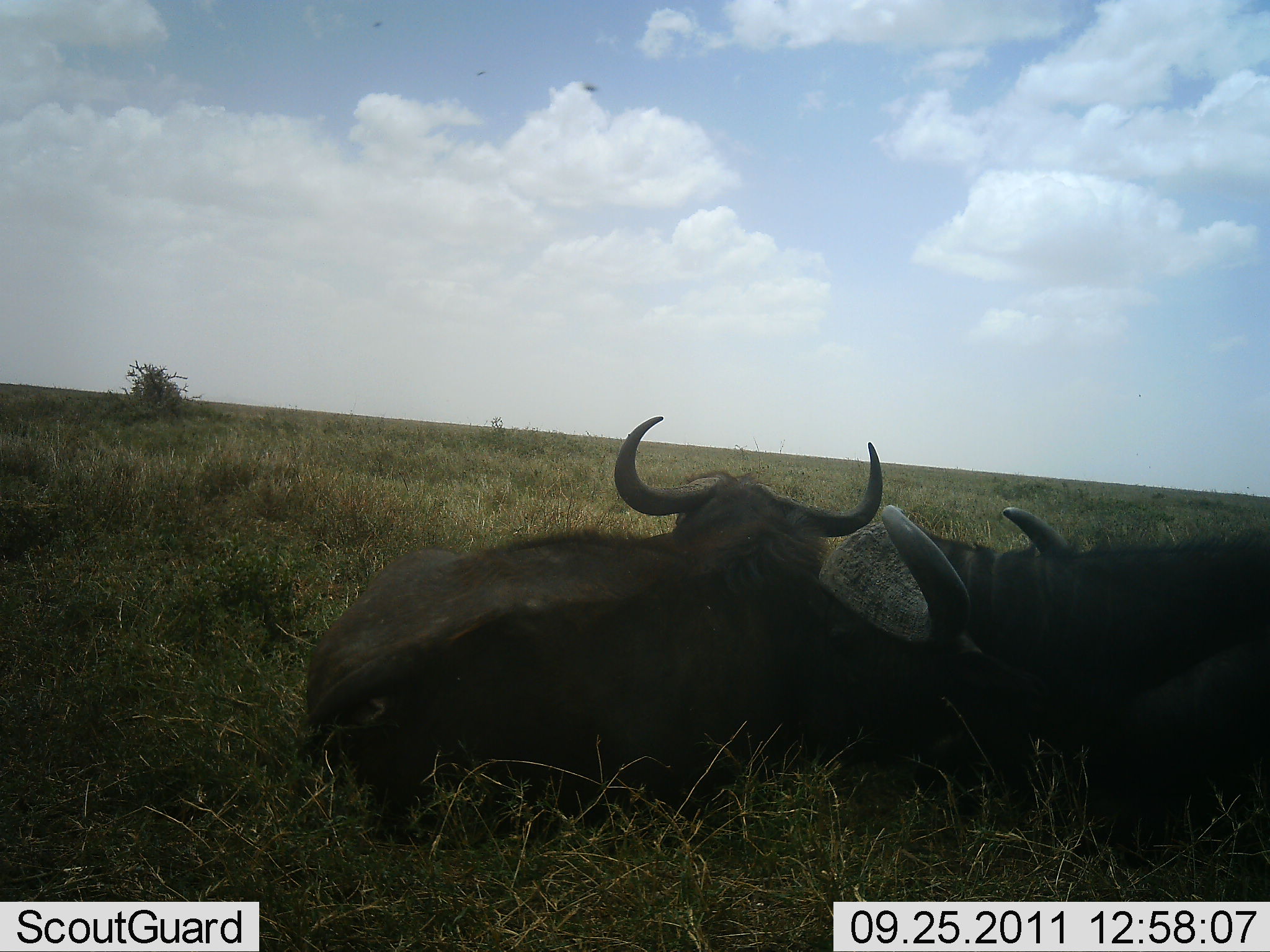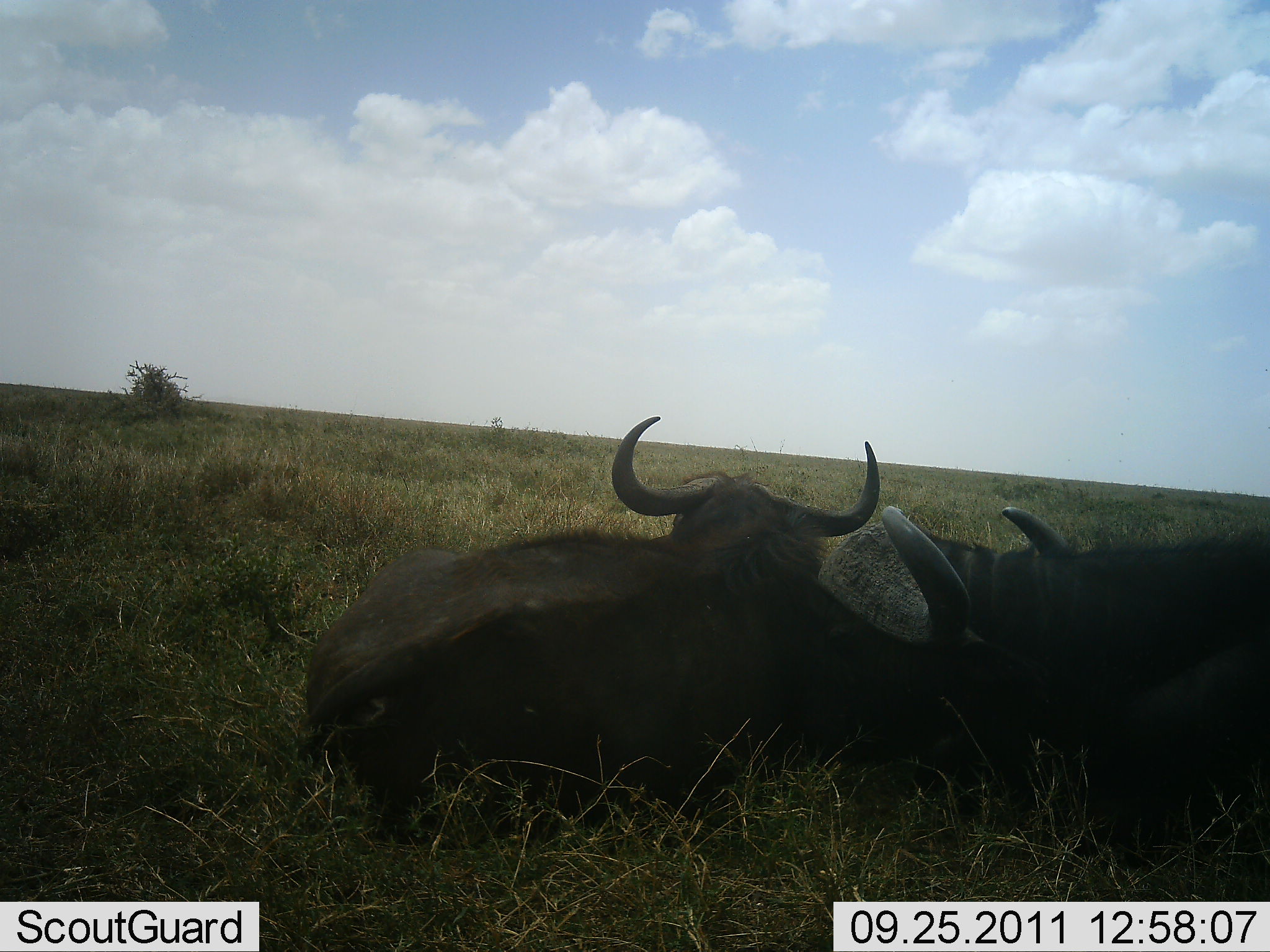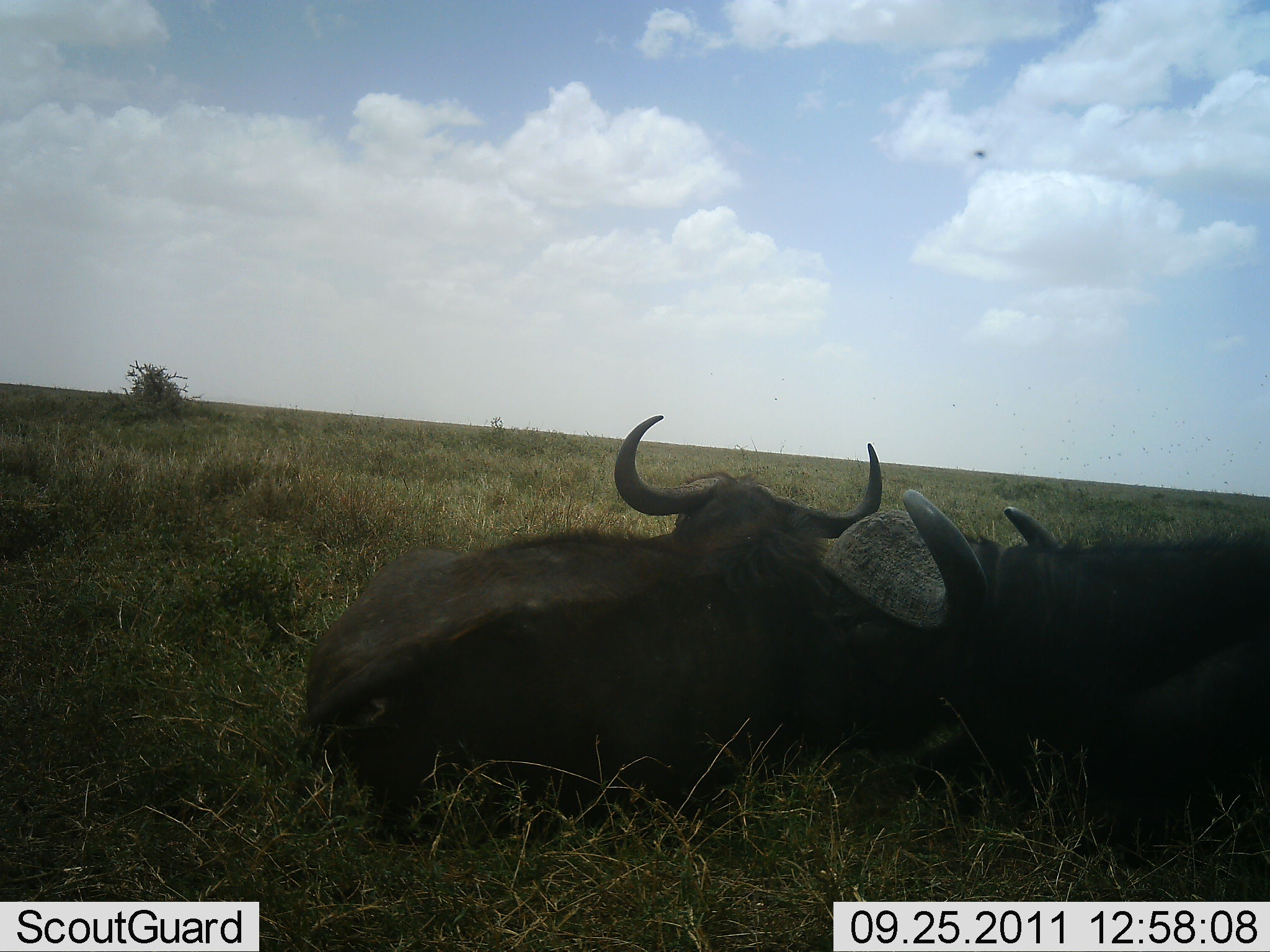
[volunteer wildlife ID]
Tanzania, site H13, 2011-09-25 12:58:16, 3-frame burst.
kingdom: Animalia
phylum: Chordata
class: Mammalia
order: Artiodactyla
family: Bovidae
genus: Syncerus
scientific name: Syncerus caffer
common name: cape buffalo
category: buffalo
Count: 2.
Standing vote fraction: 0%.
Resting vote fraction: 100%.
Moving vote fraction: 0%.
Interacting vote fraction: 17%.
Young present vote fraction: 17%.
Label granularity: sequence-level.